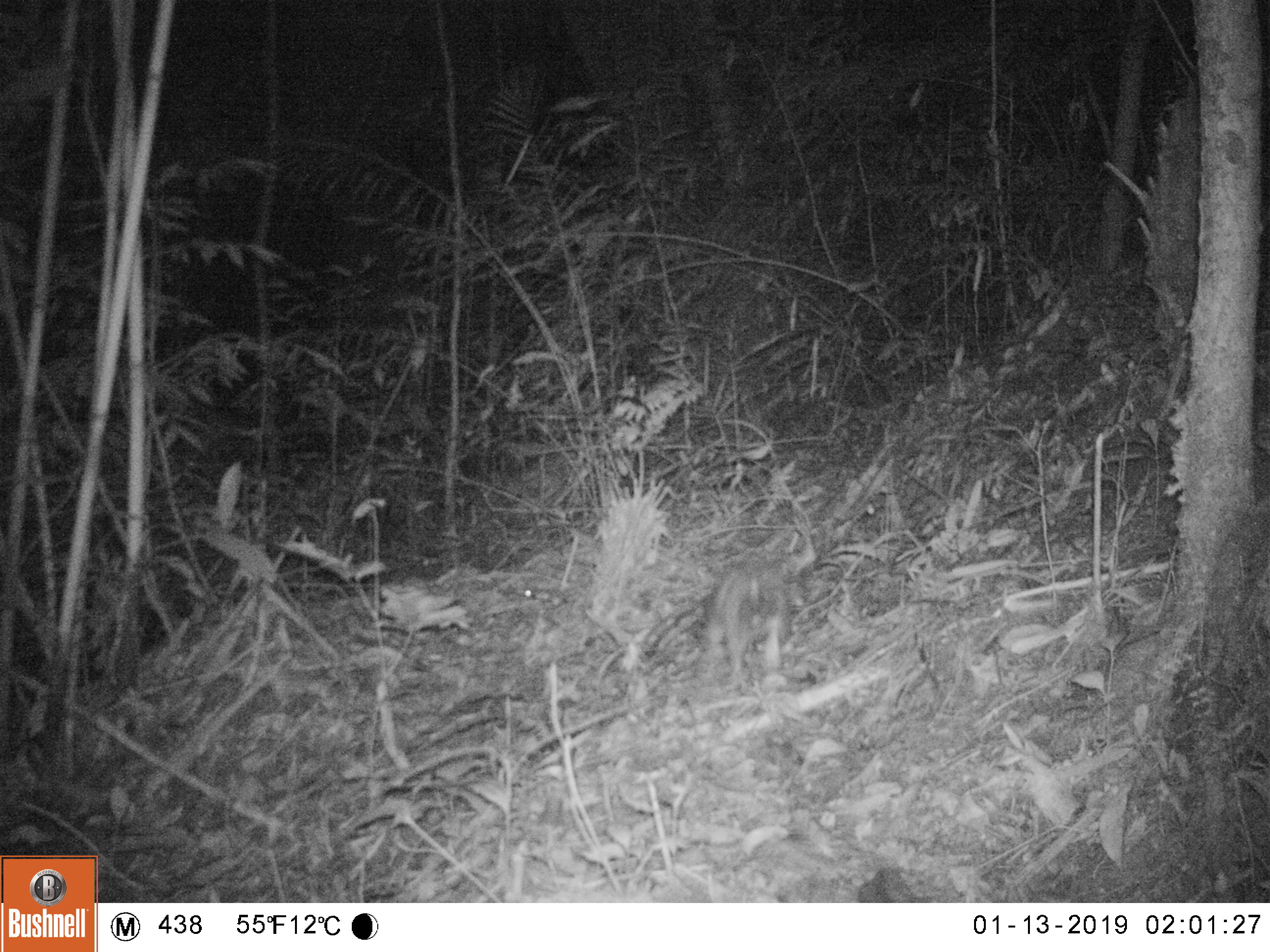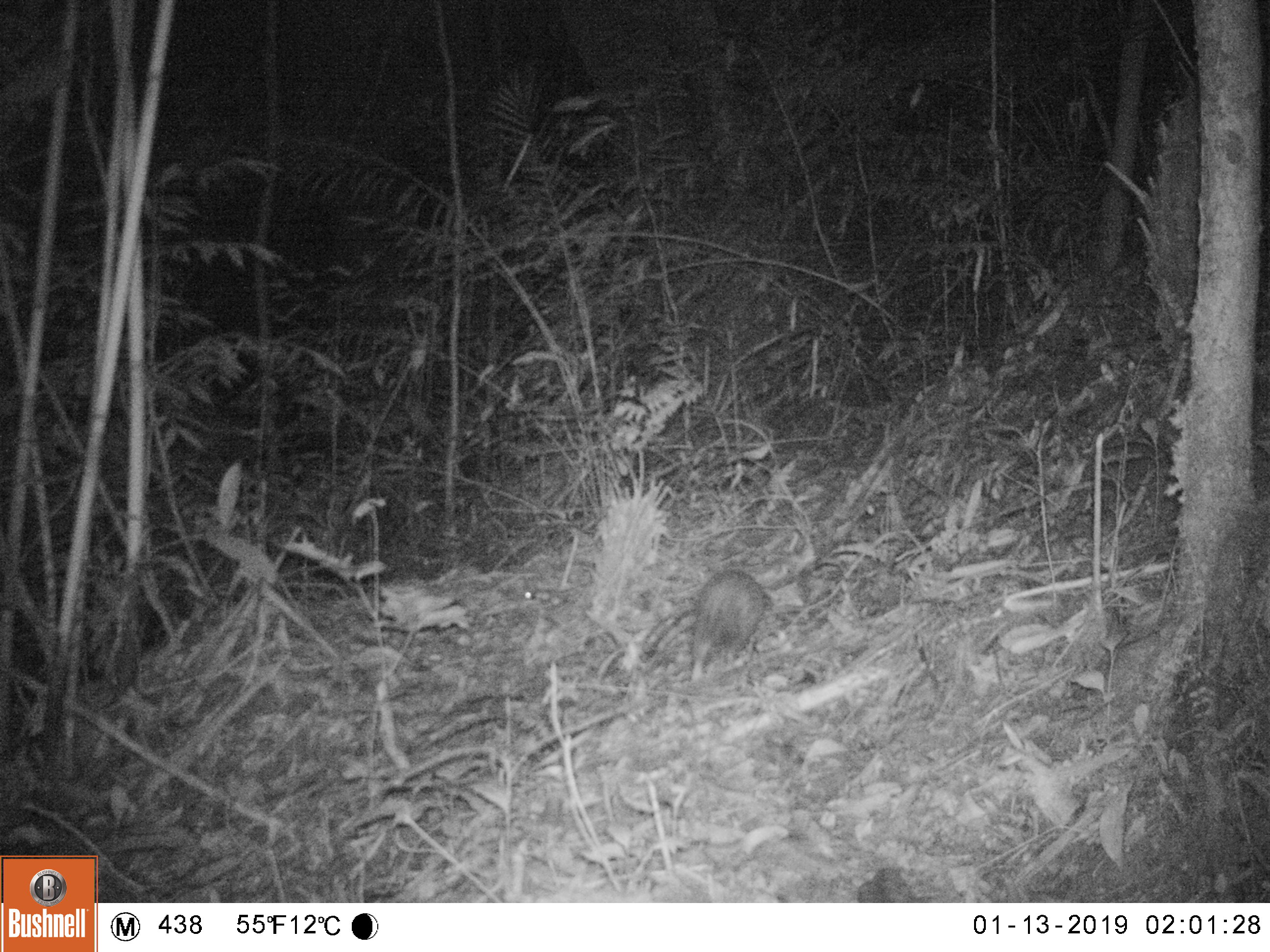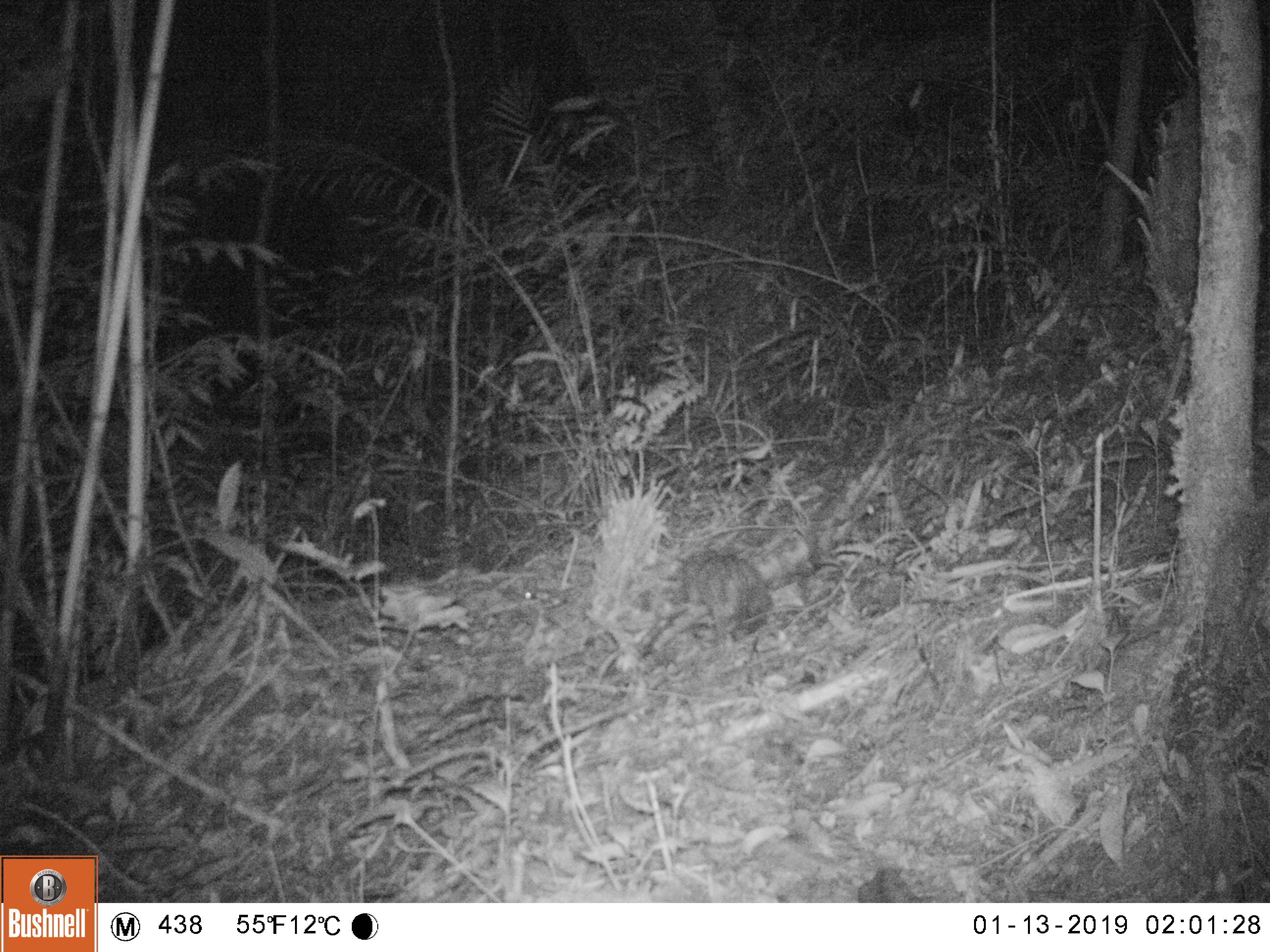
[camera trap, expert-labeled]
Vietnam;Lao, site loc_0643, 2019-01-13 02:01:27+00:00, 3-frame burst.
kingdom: Animalia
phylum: Chordata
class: Mammalia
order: Rodentia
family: Hystricidae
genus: Atherurus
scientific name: Atherurus macrourus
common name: asiatic brush-tailed porcupine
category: asiatic brush tailed porcupine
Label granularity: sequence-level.